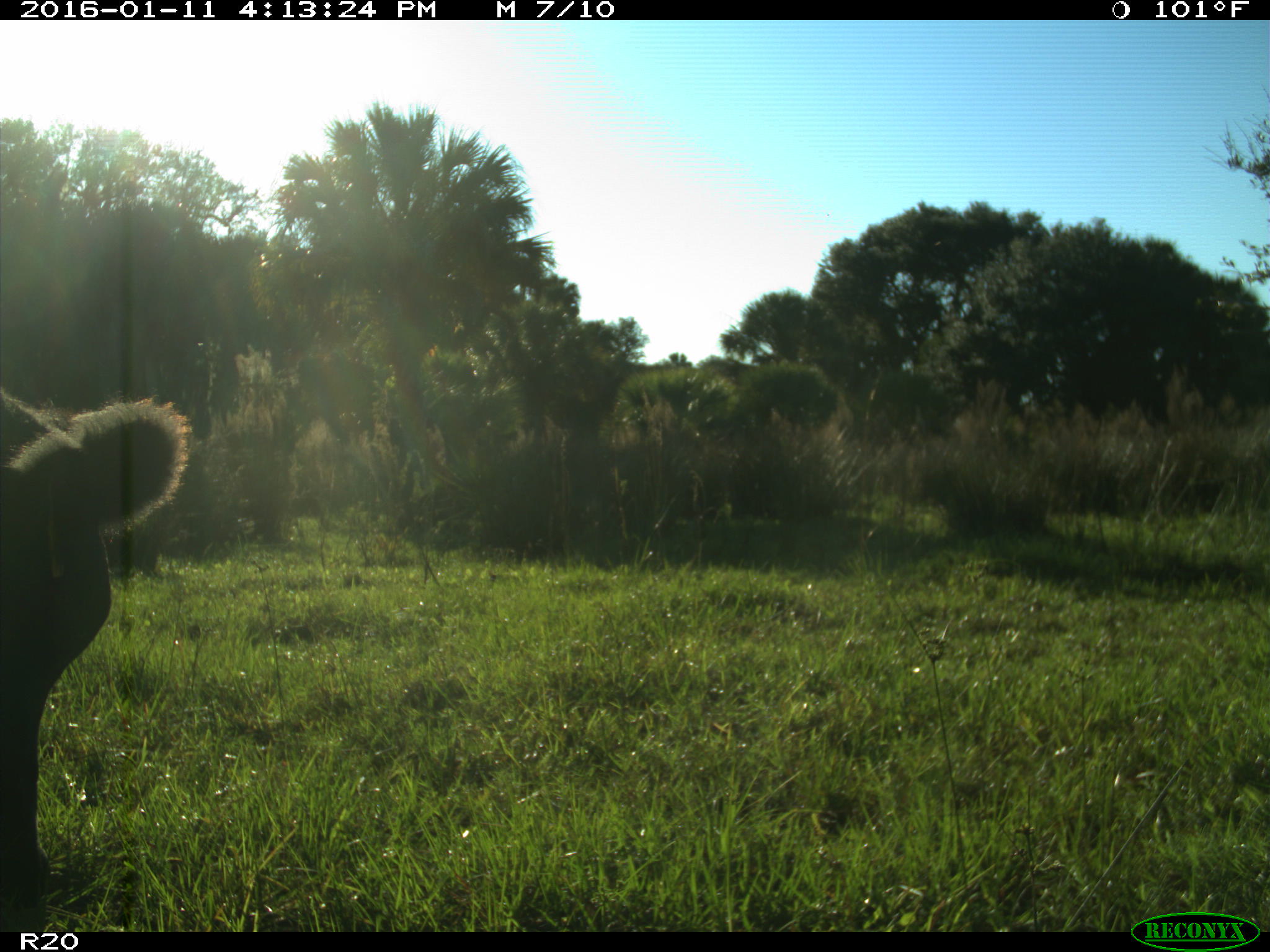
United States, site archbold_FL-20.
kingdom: Animalia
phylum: Chordata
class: Mammalia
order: Artiodactyla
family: Bovidae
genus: Bos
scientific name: Bos taurus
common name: domestic cow